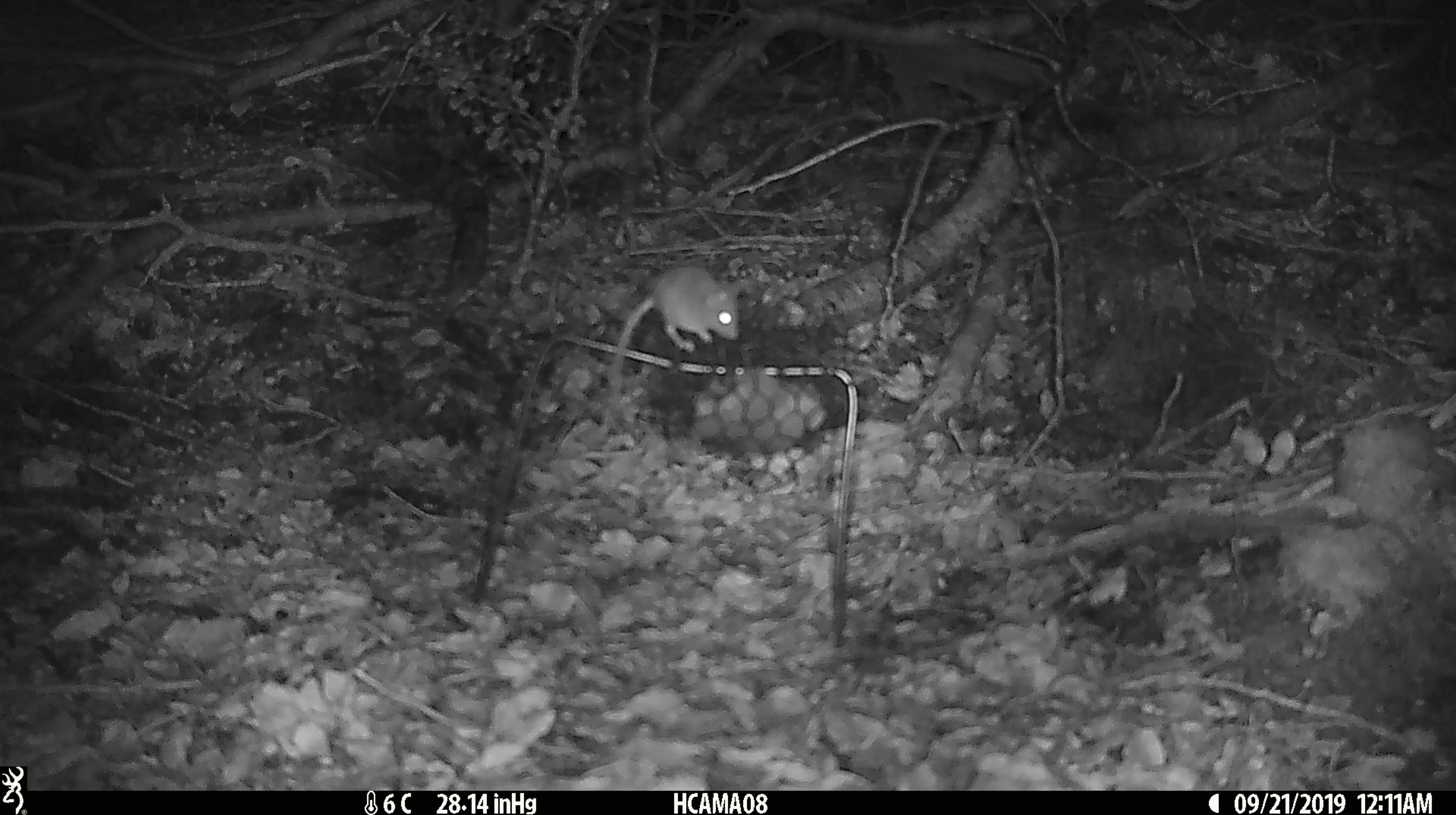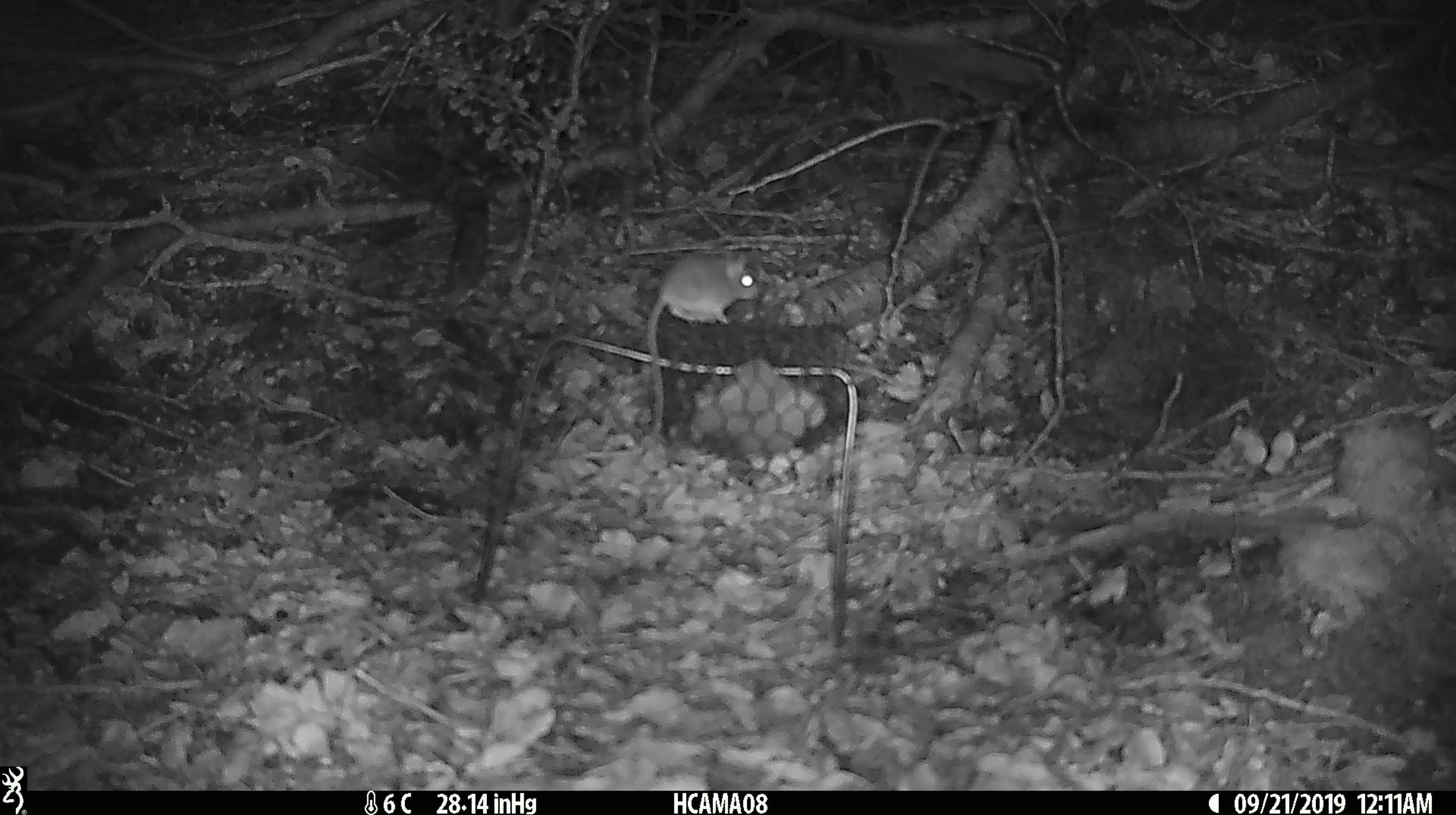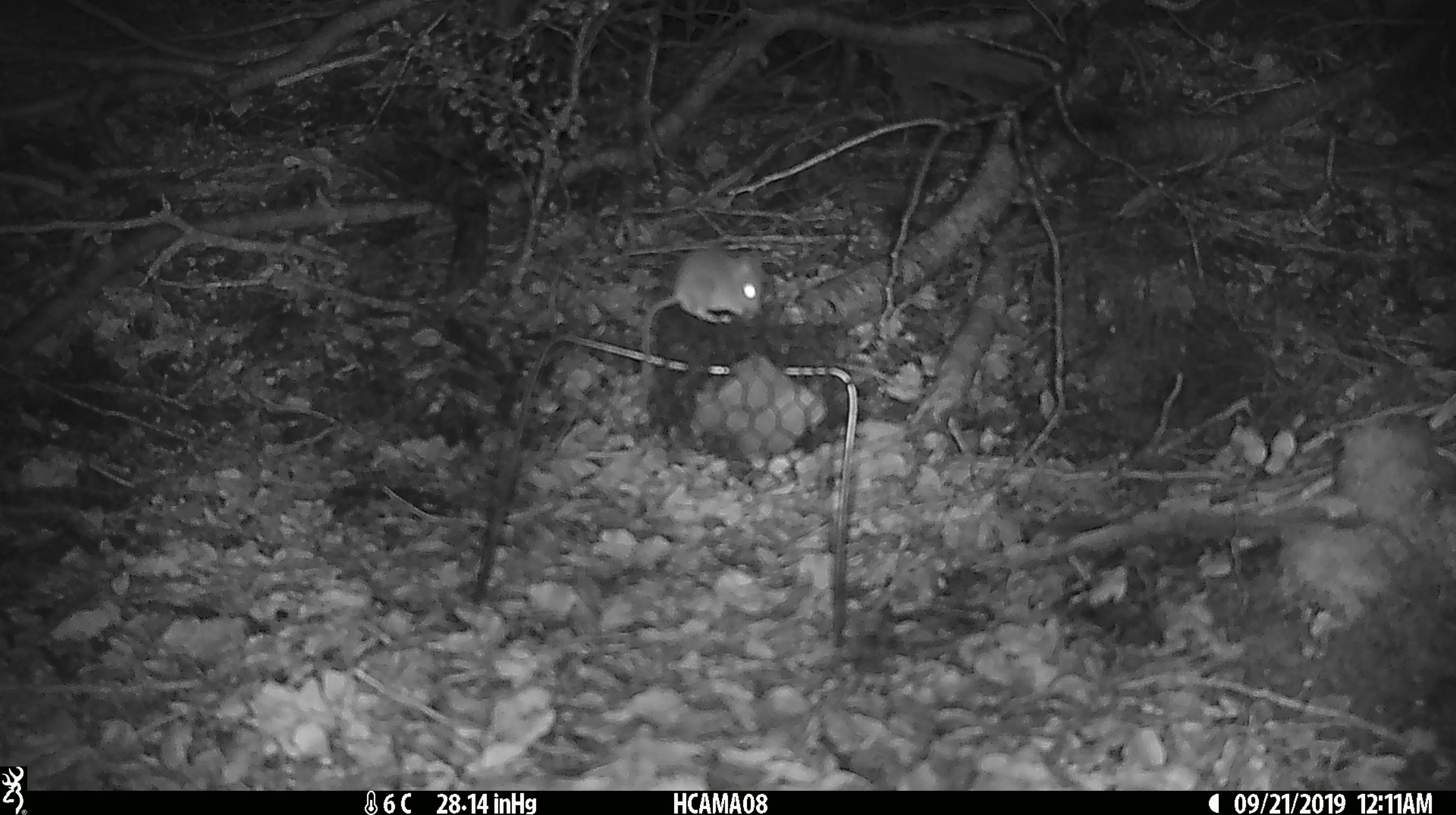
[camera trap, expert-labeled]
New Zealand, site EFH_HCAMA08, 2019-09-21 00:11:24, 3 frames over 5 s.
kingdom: Animalia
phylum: Chordata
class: Mammalia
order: Rodentia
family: Muridae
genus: Mus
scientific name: Mus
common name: mouse